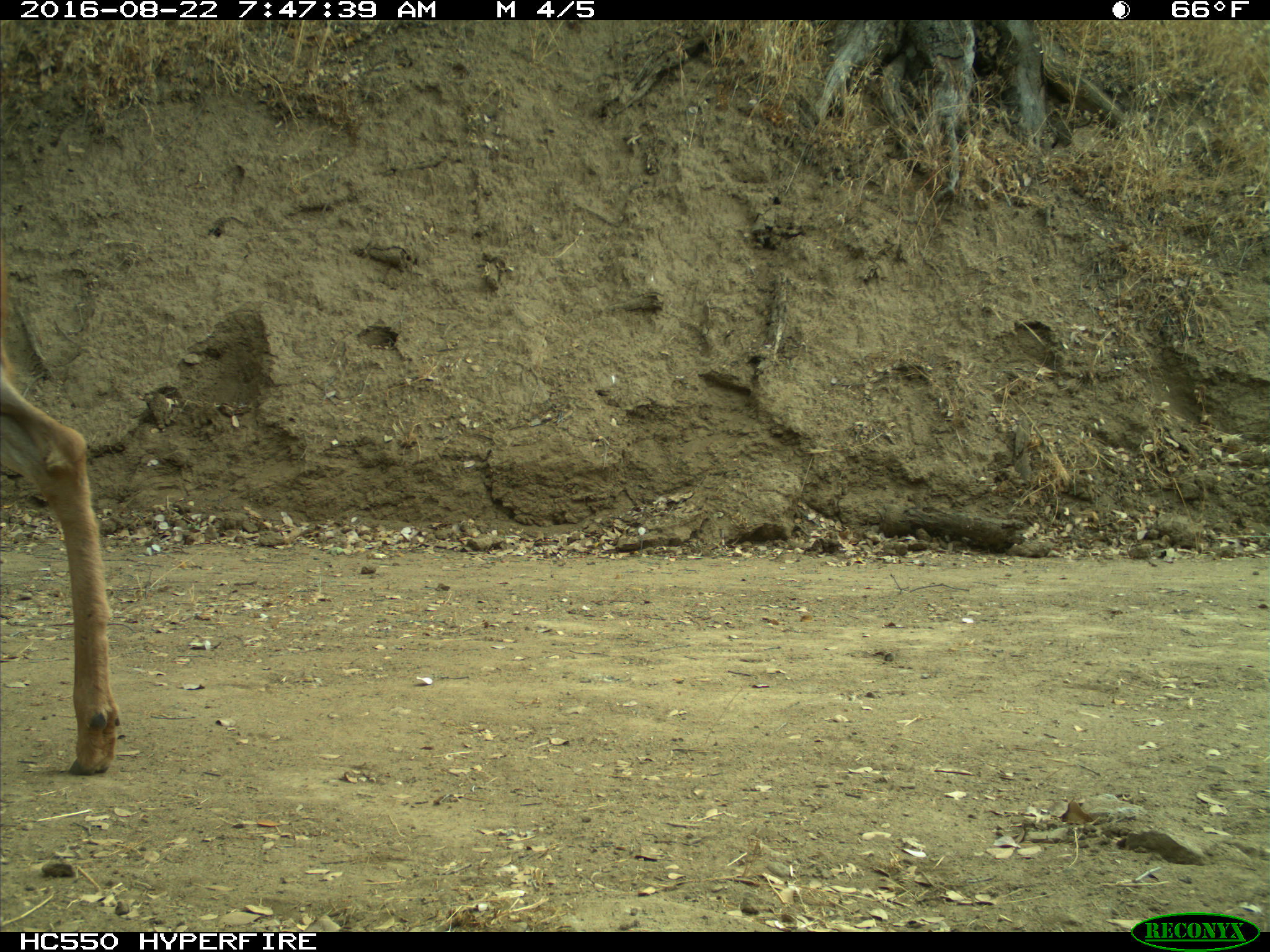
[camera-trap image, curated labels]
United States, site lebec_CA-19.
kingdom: Animalia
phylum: Chordata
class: Mammalia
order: Artiodactyla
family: Cervidae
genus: Odocoileus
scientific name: Odocoileus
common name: deer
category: unidentified deer